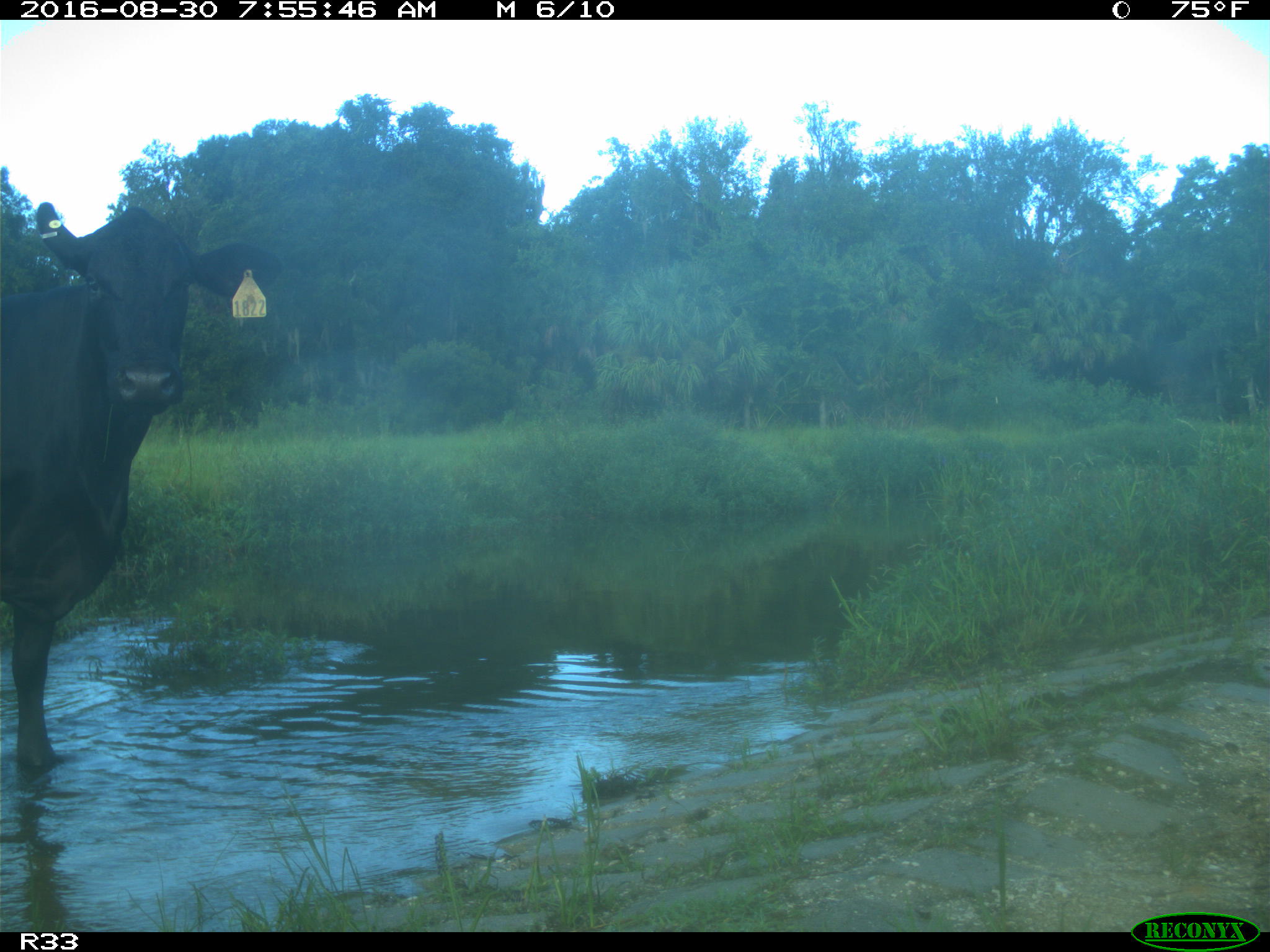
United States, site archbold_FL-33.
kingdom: Animalia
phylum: Chordata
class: Mammalia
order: Artiodactyla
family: Bovidae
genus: Bos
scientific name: Bos taurus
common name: domestic cow